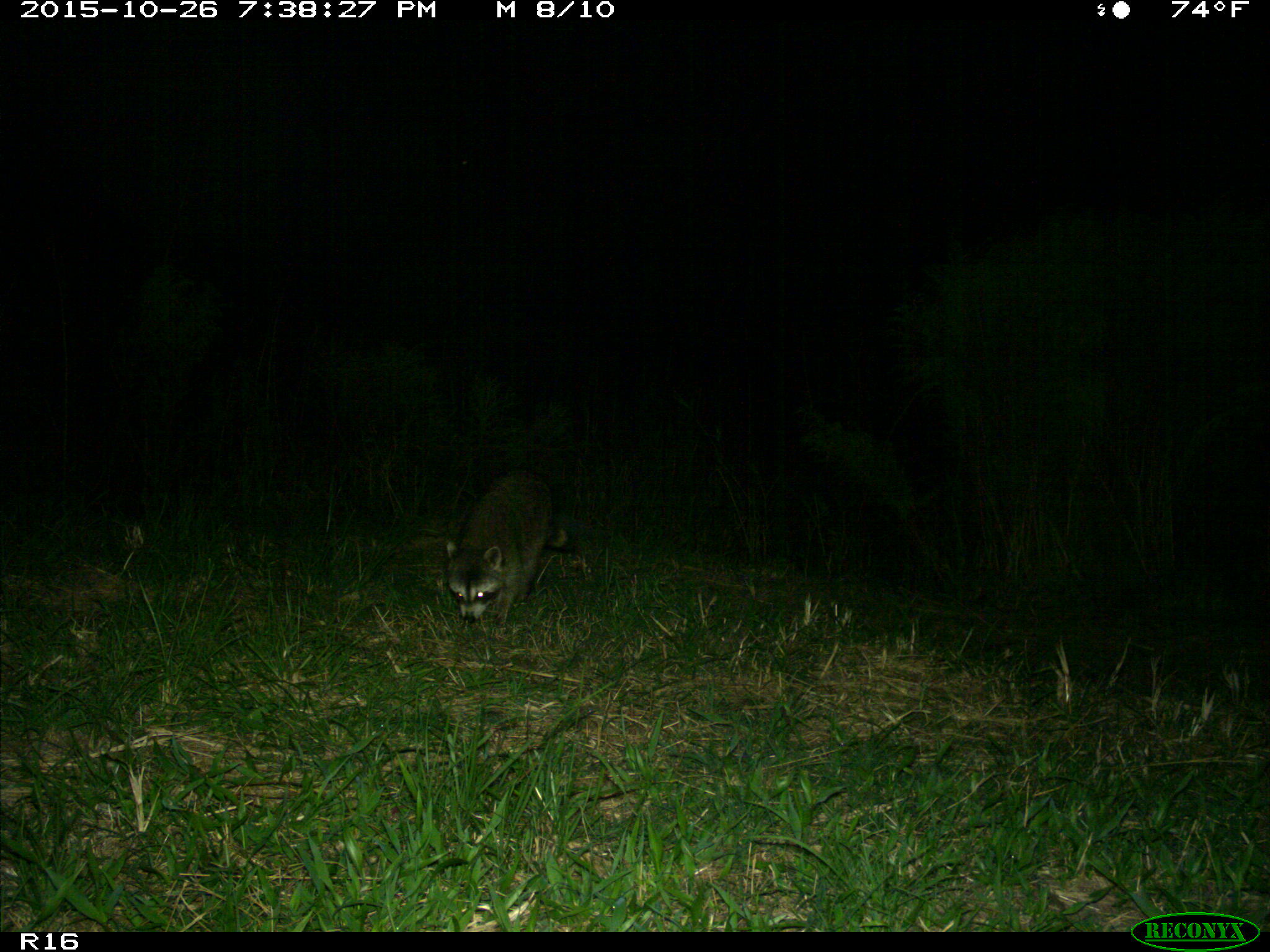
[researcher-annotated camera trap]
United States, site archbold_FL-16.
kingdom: Animalia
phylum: Chordata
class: Mammalia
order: Carnivora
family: Procyonidae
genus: Procyon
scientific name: Procyon lotor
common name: common raccoon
Procyon lotor (common raccoon).